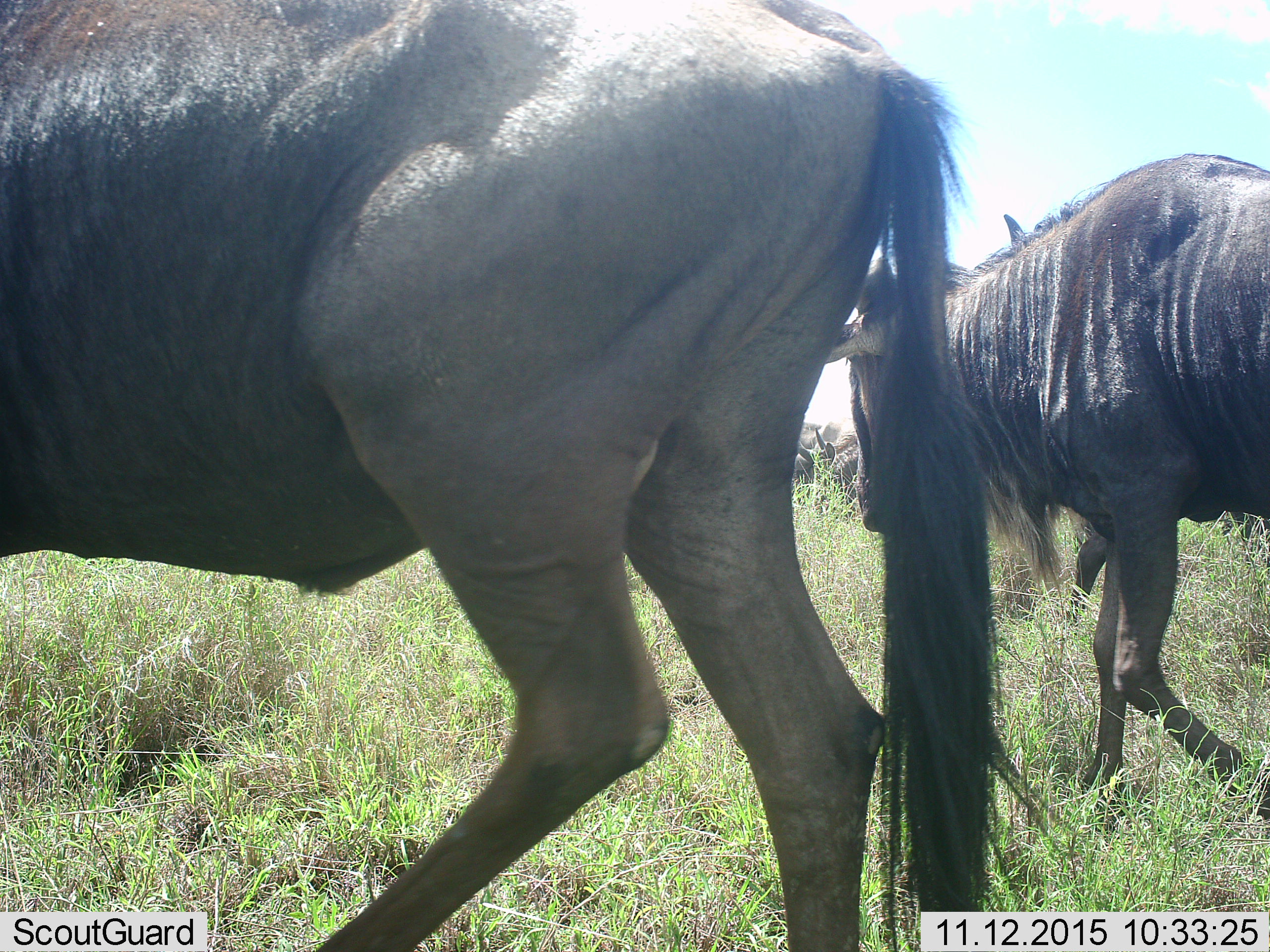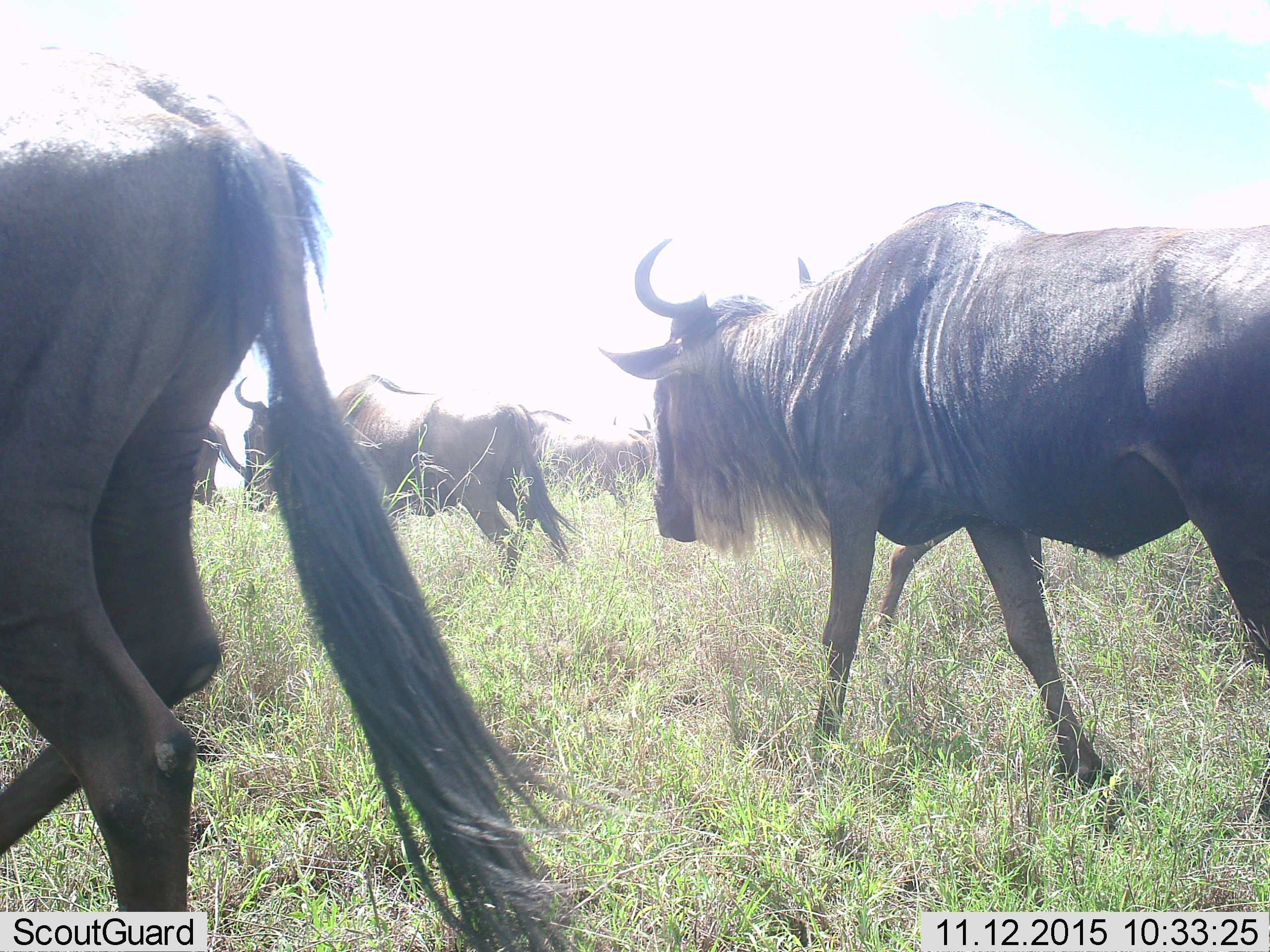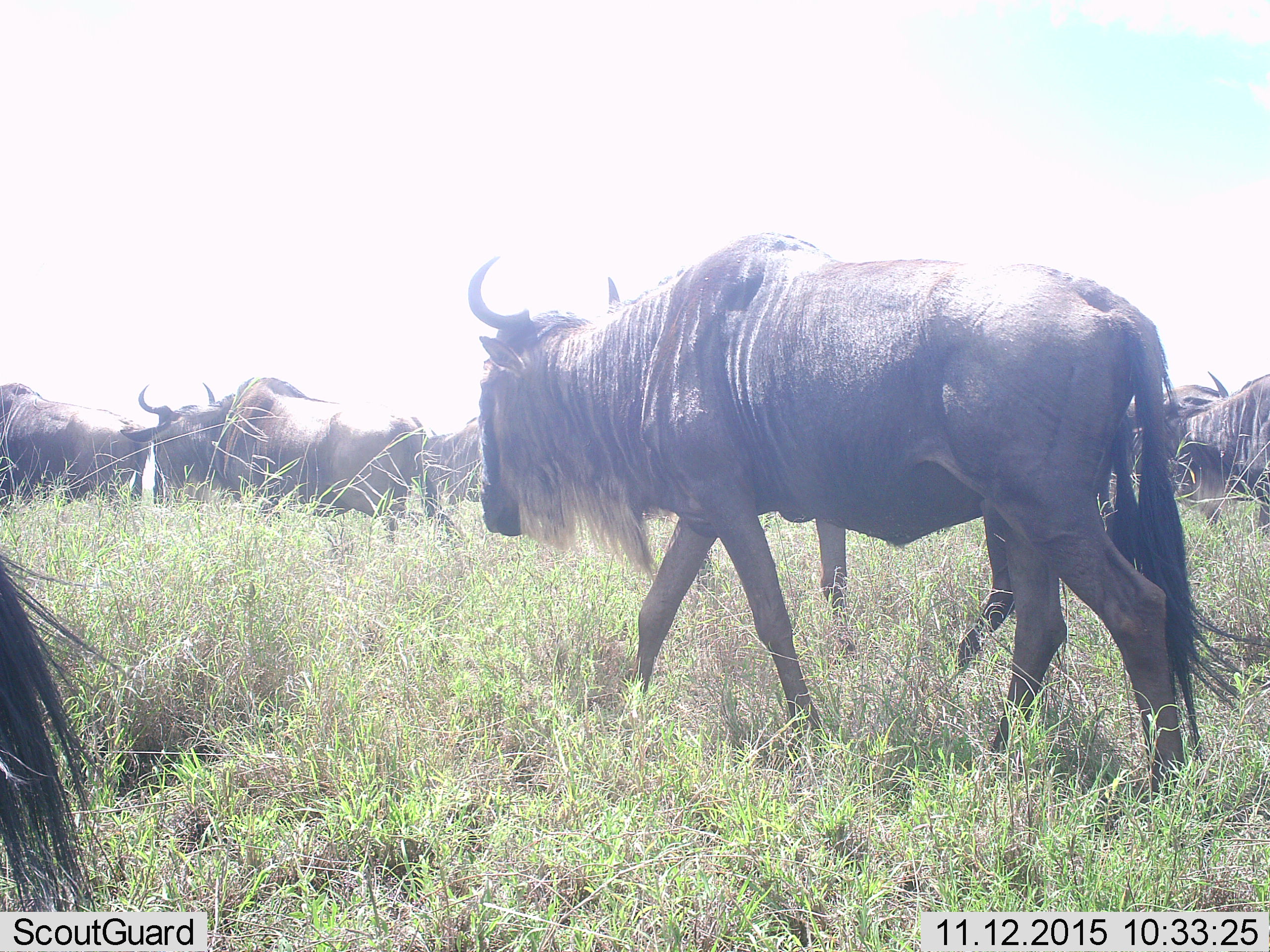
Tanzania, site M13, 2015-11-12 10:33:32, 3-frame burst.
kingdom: Animalia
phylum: Chordata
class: Mammalia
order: Artiodactyla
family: Bovidae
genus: Connochaetes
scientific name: Connochaetes taurinus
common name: blue wildebeest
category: wildebeest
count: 11-50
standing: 0%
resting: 0%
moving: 100%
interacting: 0%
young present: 0%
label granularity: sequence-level